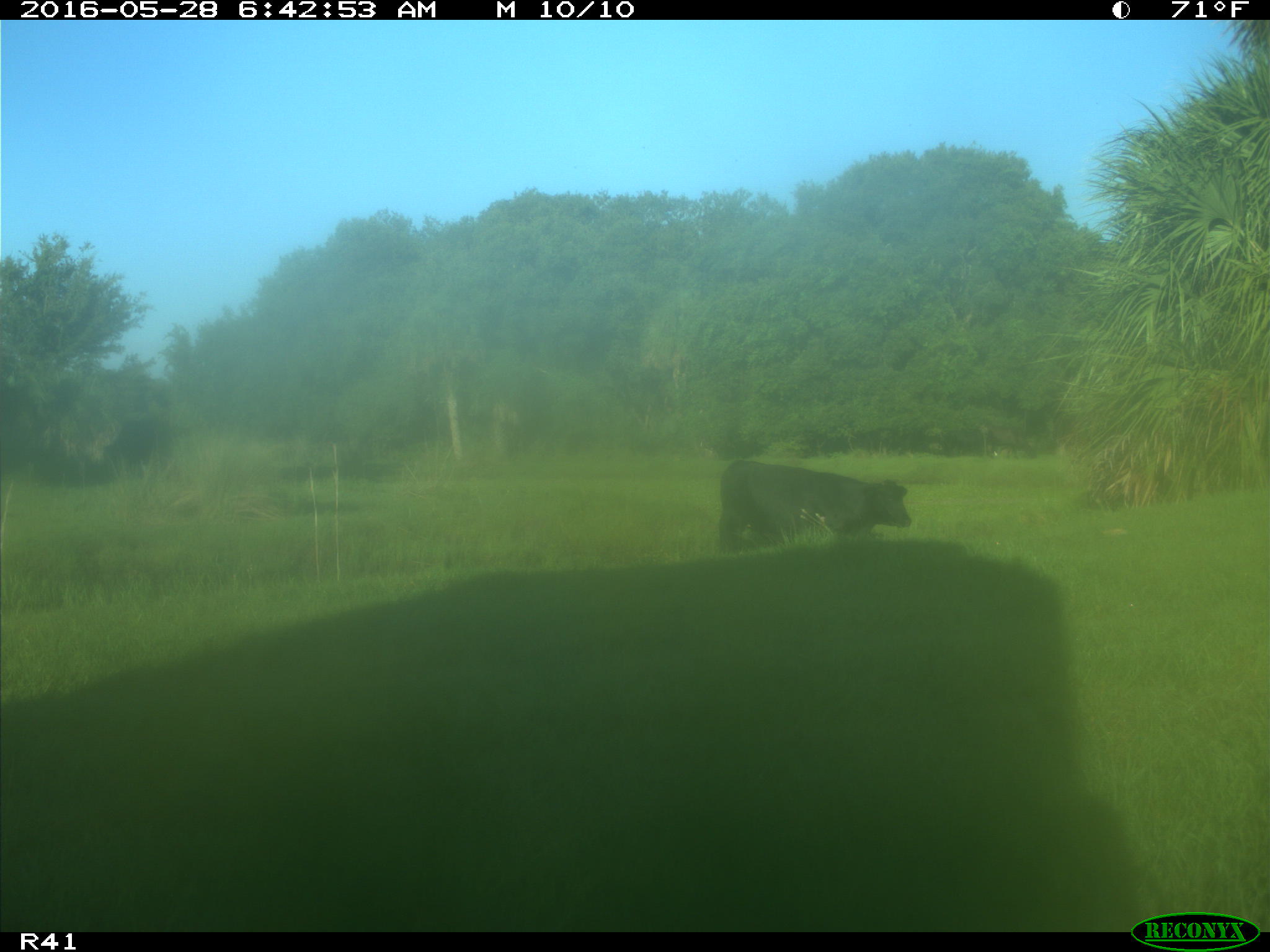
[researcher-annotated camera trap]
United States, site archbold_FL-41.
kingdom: Animalia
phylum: Chordata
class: Mammalia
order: Artiodactyla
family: Bovidae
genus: Bos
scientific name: Bos taurus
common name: domestic cow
Bos taurus (domestic cow).